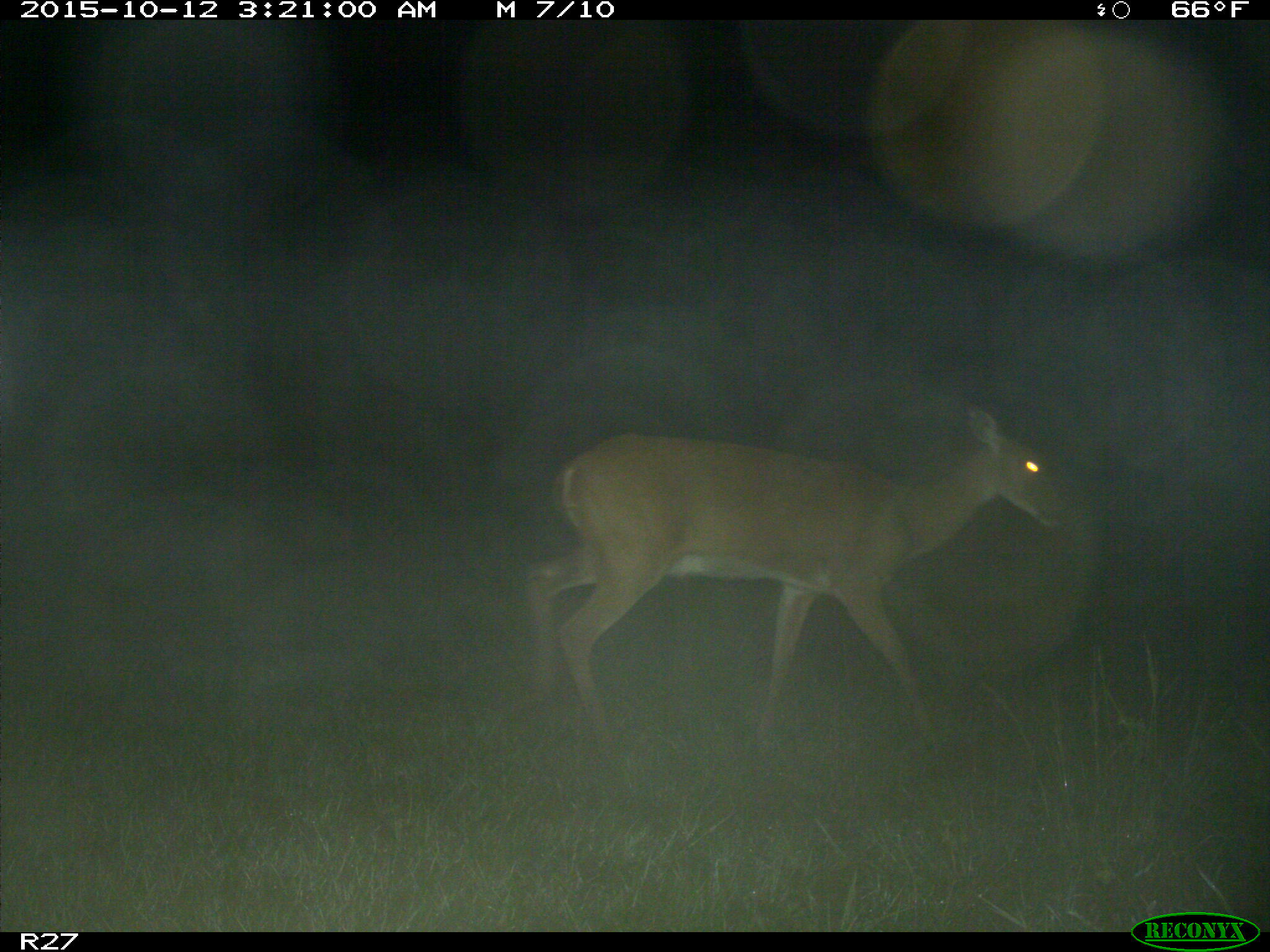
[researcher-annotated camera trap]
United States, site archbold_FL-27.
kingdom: Animalia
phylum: Chordata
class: Mammalia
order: Artiodactyla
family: Cervidae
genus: Odocoileus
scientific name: Odocoileus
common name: deer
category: unidentified deer